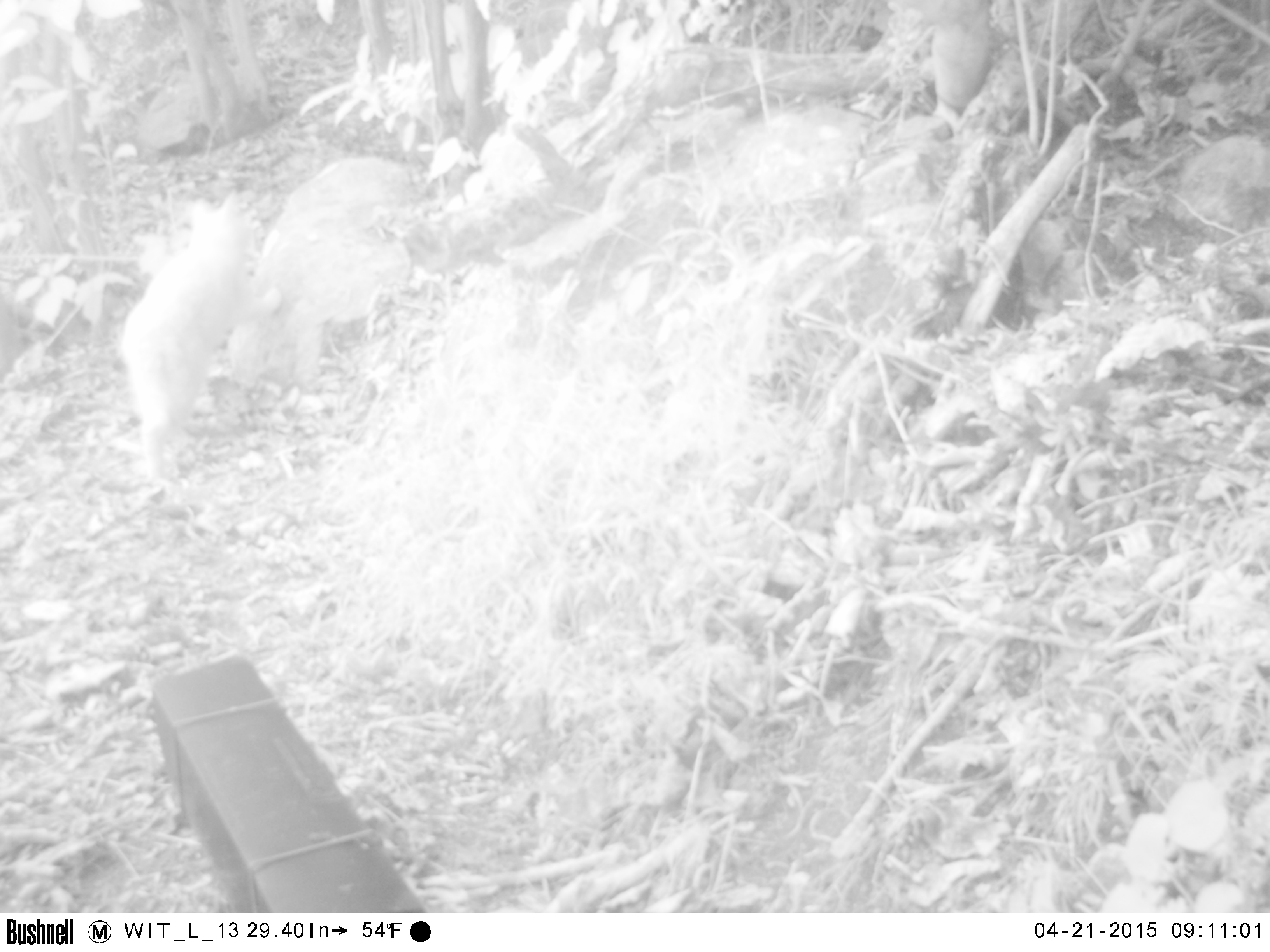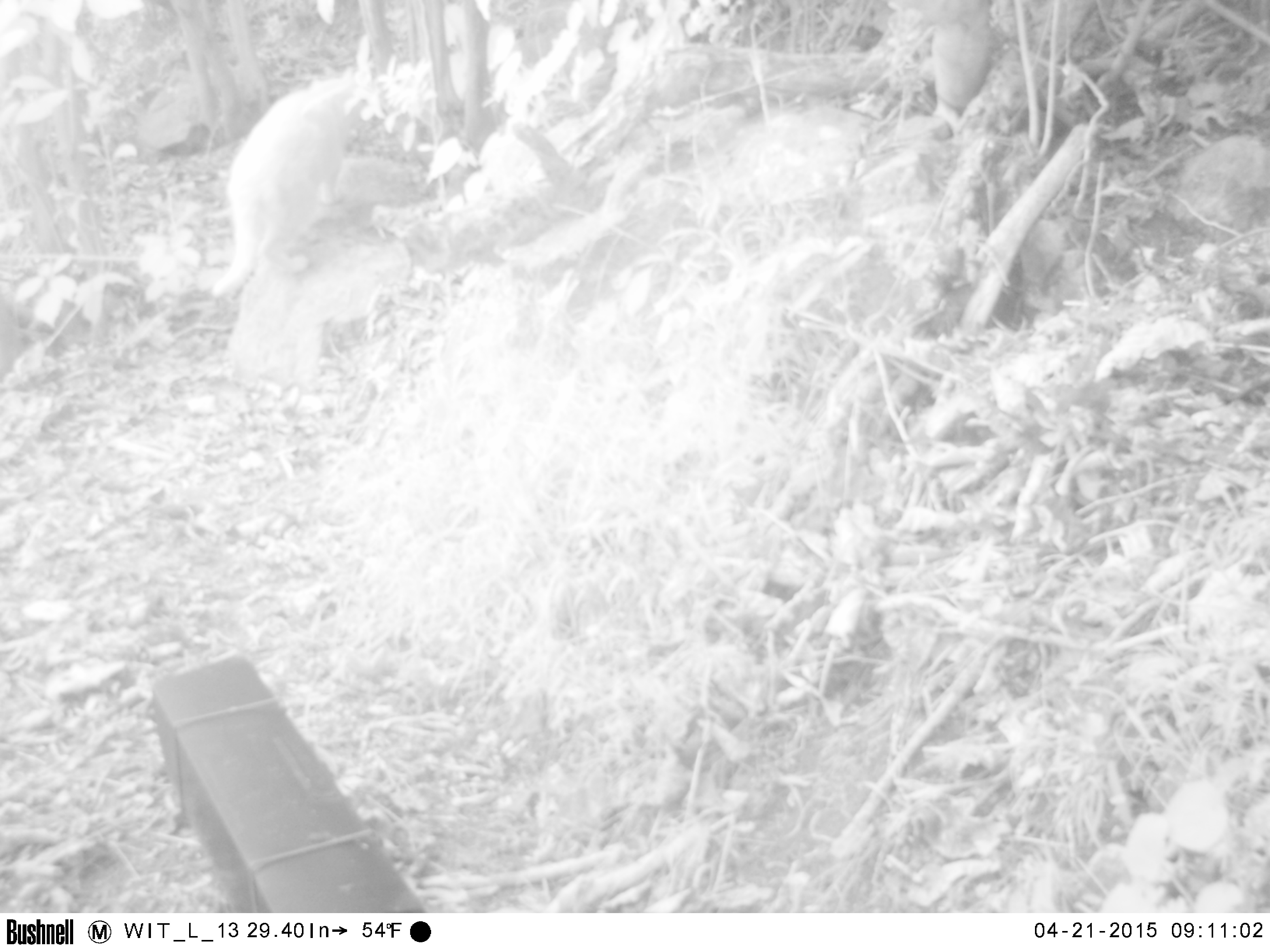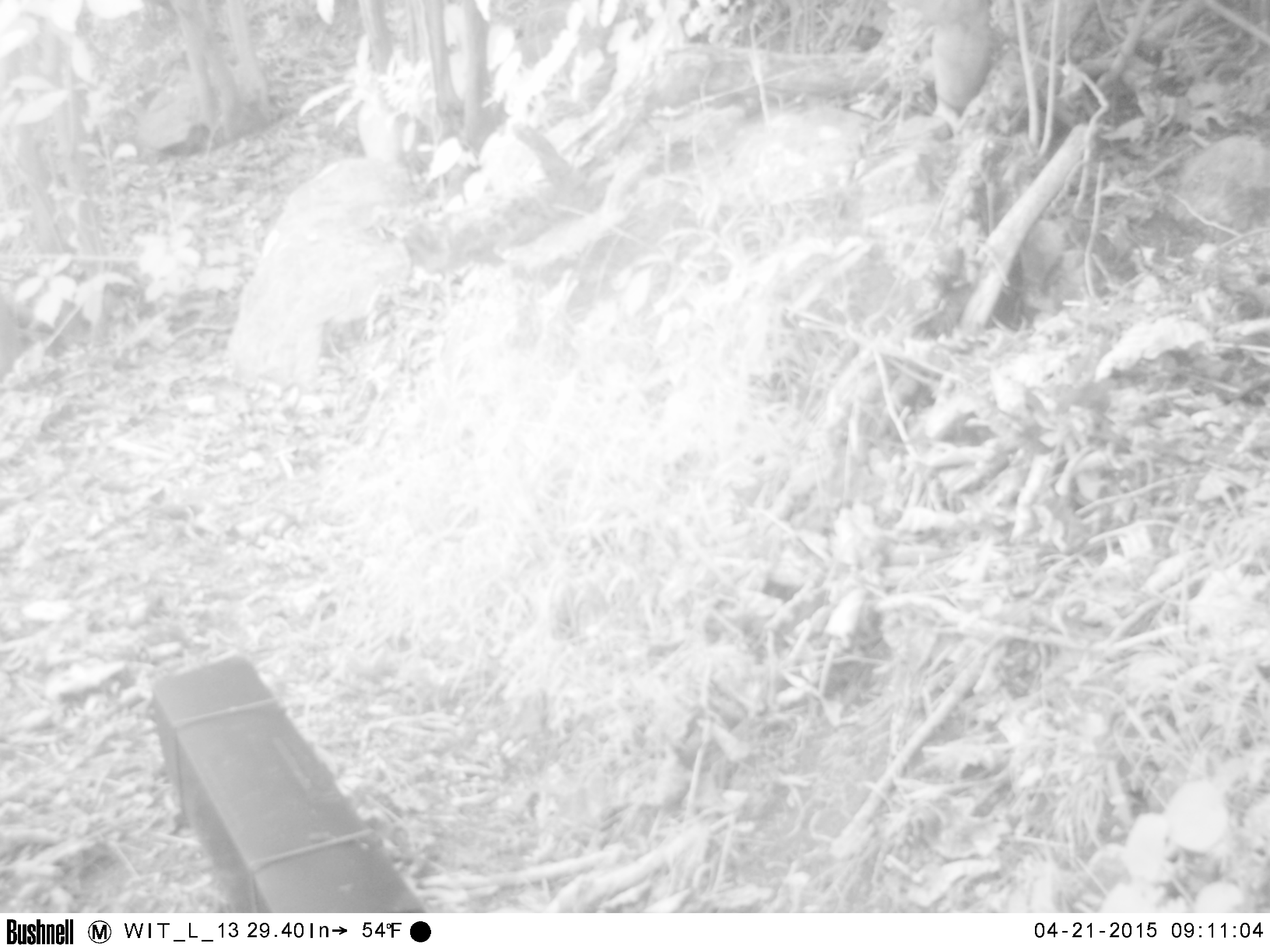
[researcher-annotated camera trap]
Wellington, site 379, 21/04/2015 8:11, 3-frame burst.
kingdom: Animalia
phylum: Chordata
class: Mammalia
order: Carnivora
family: Felidae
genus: Felis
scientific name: Felis catus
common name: cat